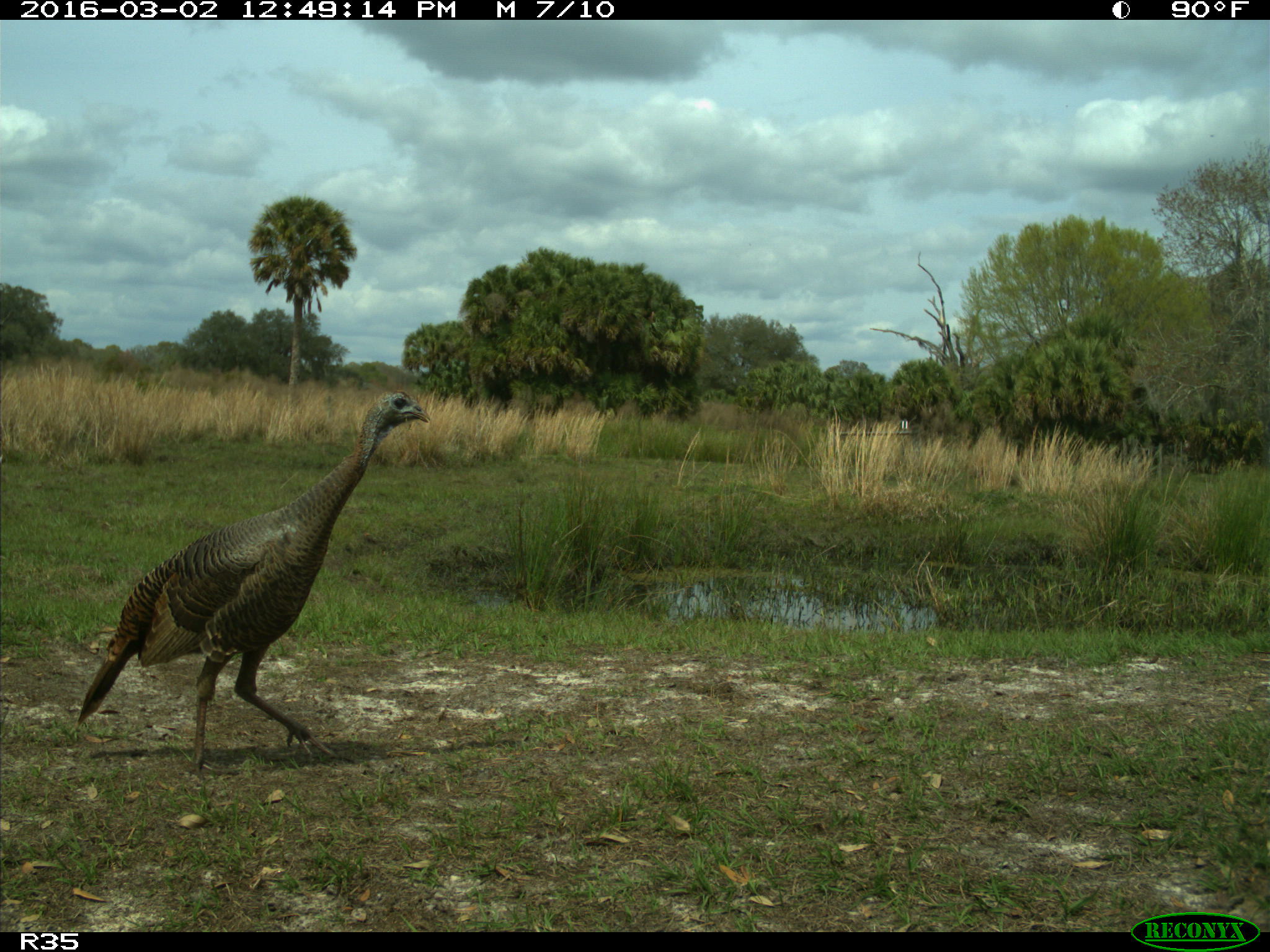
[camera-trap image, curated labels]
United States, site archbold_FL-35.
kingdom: Animalia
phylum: Chordata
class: Aves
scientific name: Aves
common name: birds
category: unidentified bird